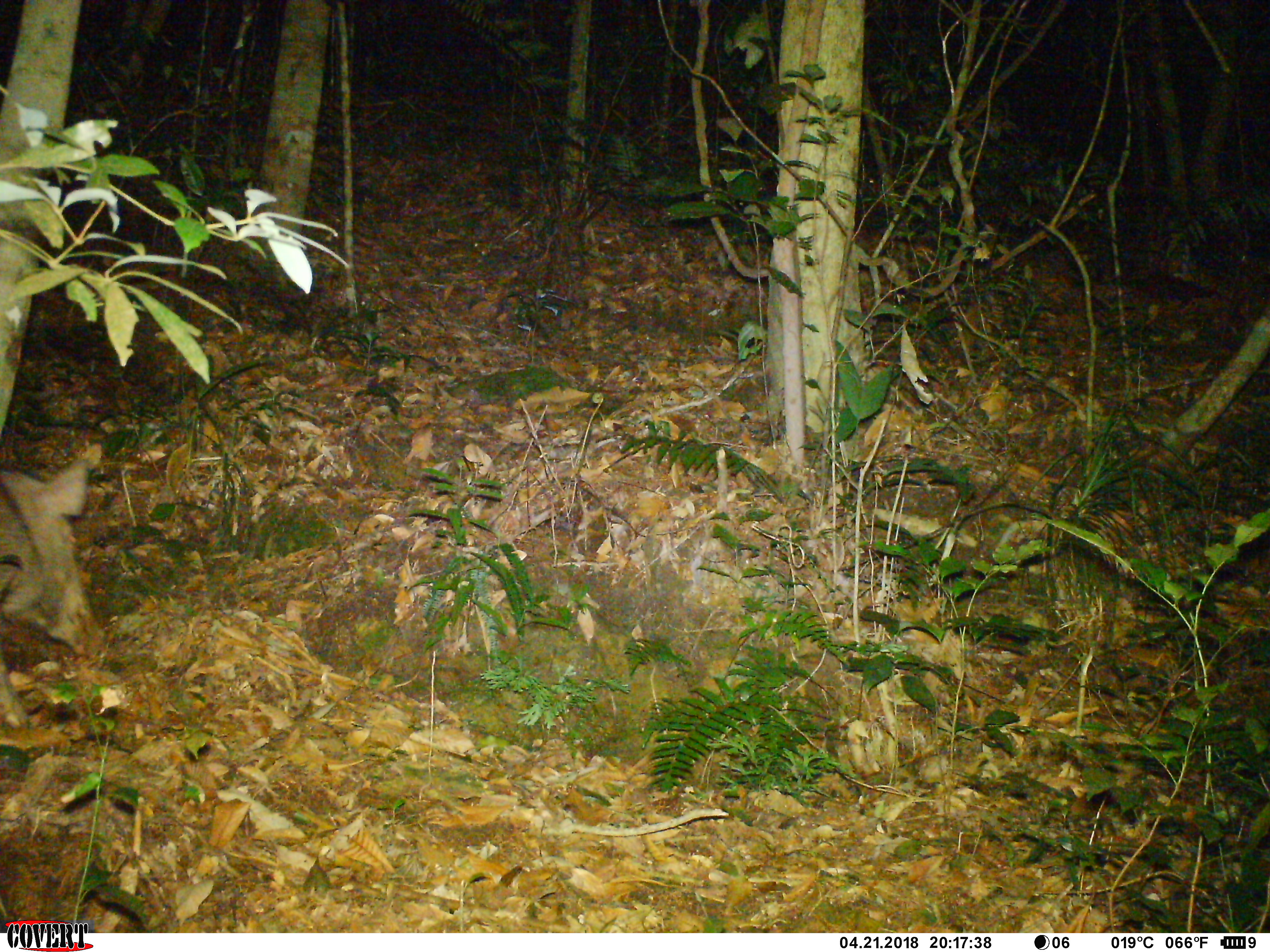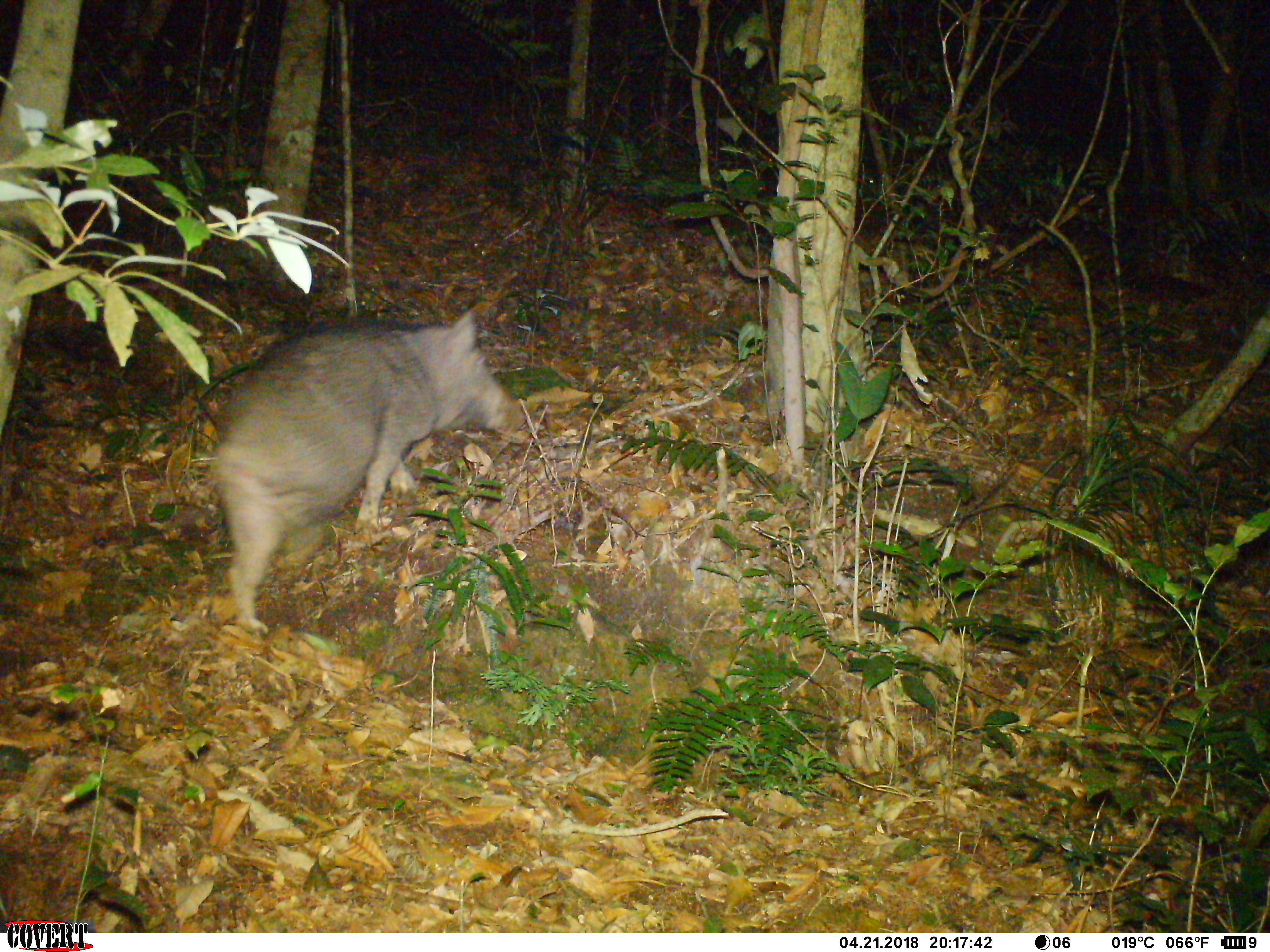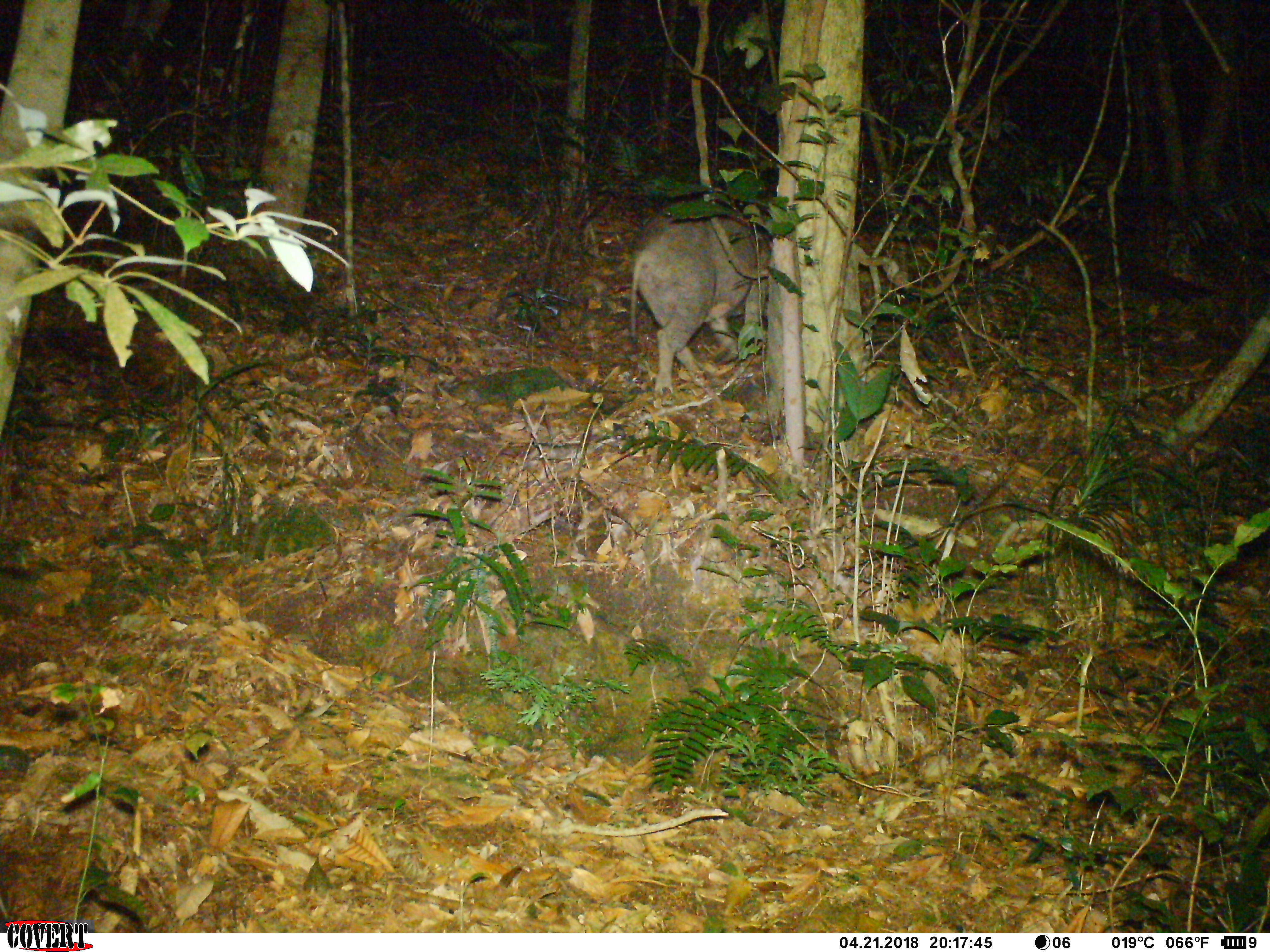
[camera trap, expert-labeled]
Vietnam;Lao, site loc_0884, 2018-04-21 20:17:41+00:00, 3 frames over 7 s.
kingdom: Animalia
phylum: Chordata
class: Mammalia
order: Artiodactyla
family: Suidae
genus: Sus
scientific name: Sus scrofa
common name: eurasian wild pig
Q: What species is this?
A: Eurasian wild pig (Sus scrofa).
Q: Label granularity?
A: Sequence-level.